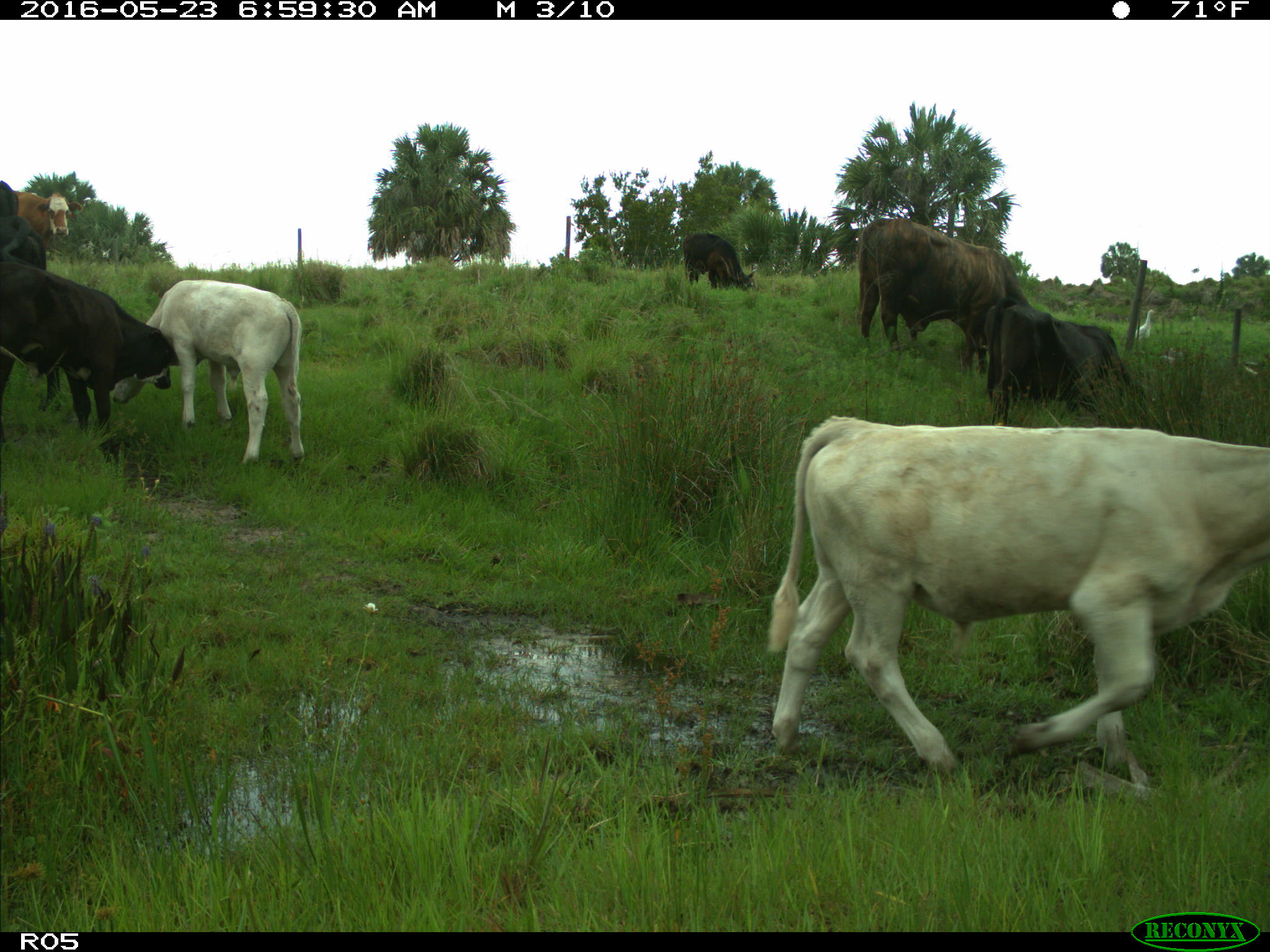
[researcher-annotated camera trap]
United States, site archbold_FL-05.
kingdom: Animalia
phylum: Chordata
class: Mammalia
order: Artiodactyla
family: Bovidae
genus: Bos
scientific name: Bos taurus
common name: domestic cow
Bos taurus (domestic cow).